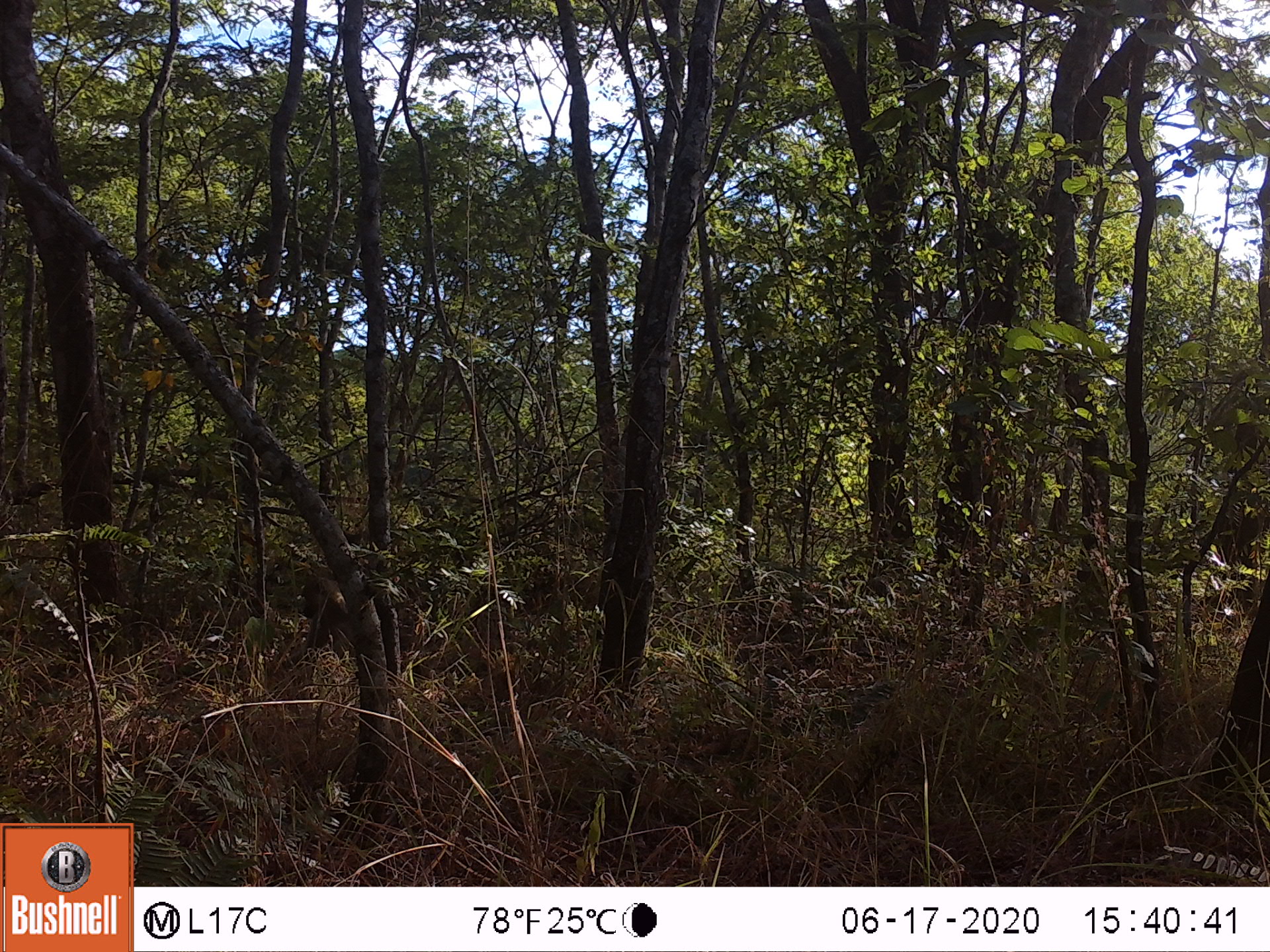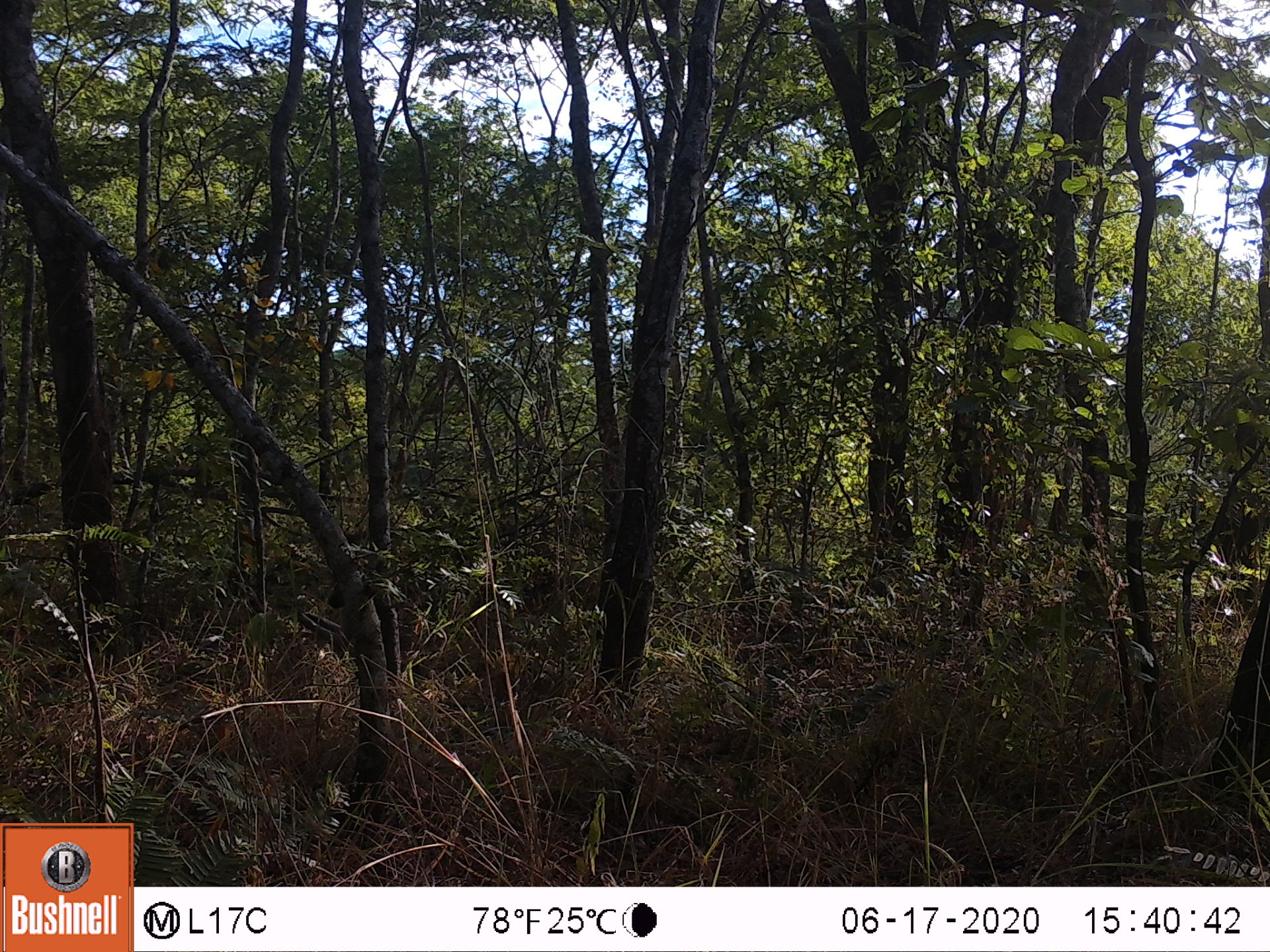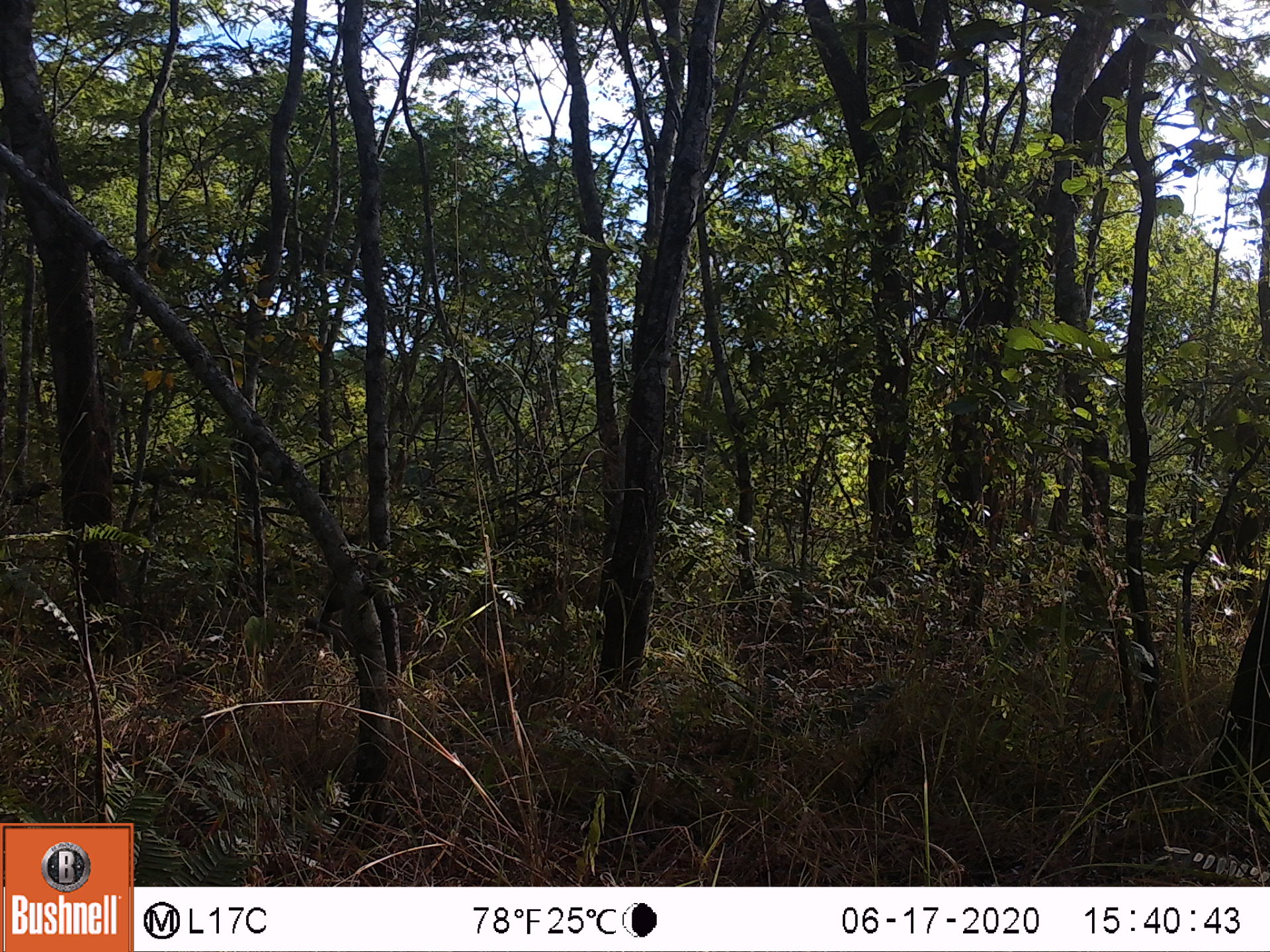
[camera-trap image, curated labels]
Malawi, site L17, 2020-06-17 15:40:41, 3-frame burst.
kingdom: Animalia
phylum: Chordata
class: Mammalia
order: Primates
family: Cercopithecidae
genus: Papio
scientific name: Papio cynocephalus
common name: yellow baboon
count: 1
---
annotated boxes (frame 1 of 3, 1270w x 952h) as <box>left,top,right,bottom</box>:
yellow baboon: <box>283,562,369,685</box>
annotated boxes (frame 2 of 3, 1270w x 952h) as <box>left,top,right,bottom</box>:
yellow baboon: <box>293,570,441,696</box>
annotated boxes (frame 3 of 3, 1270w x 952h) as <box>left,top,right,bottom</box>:
yellow baboon: <box>287,564,421,685</box>